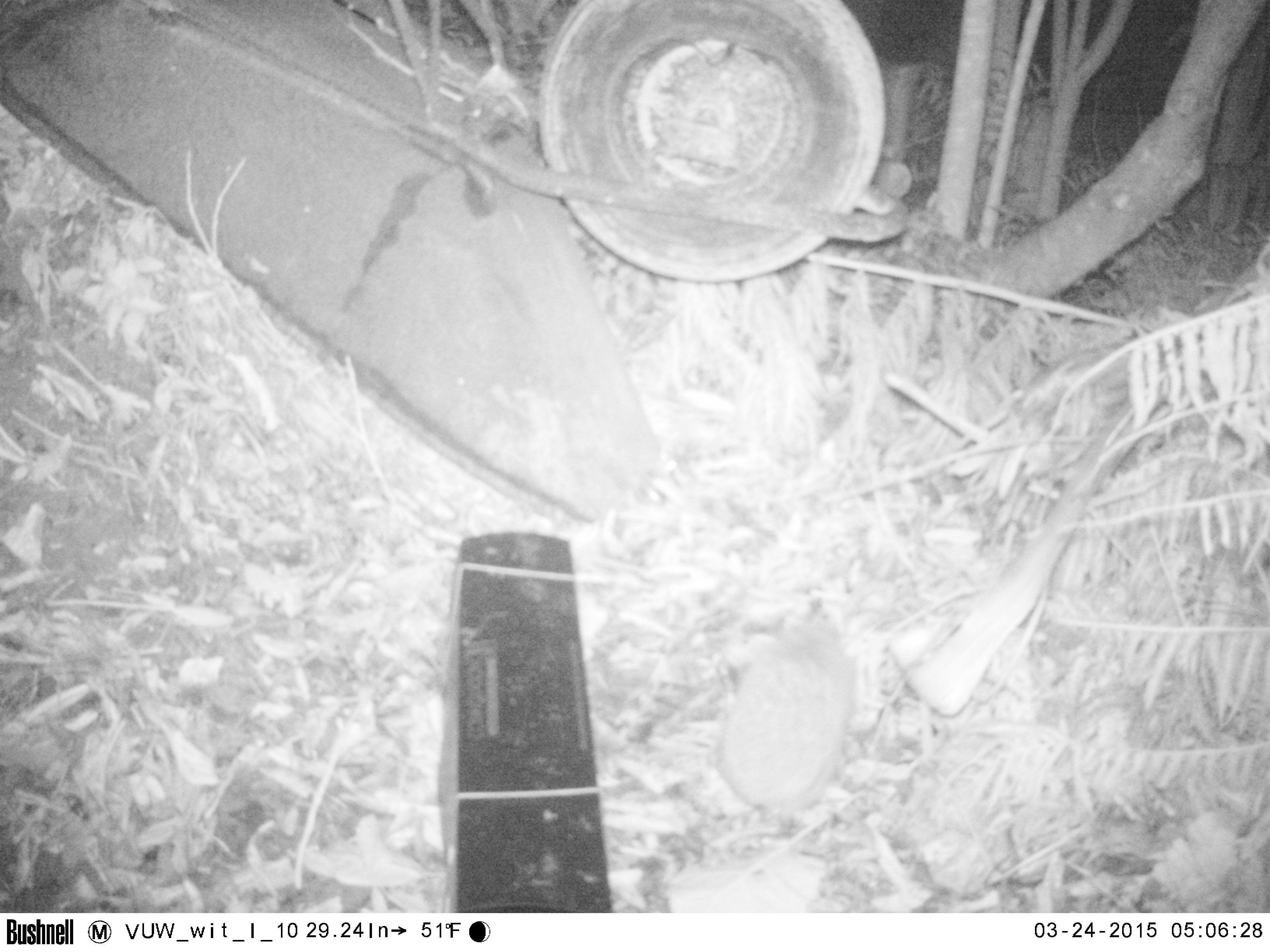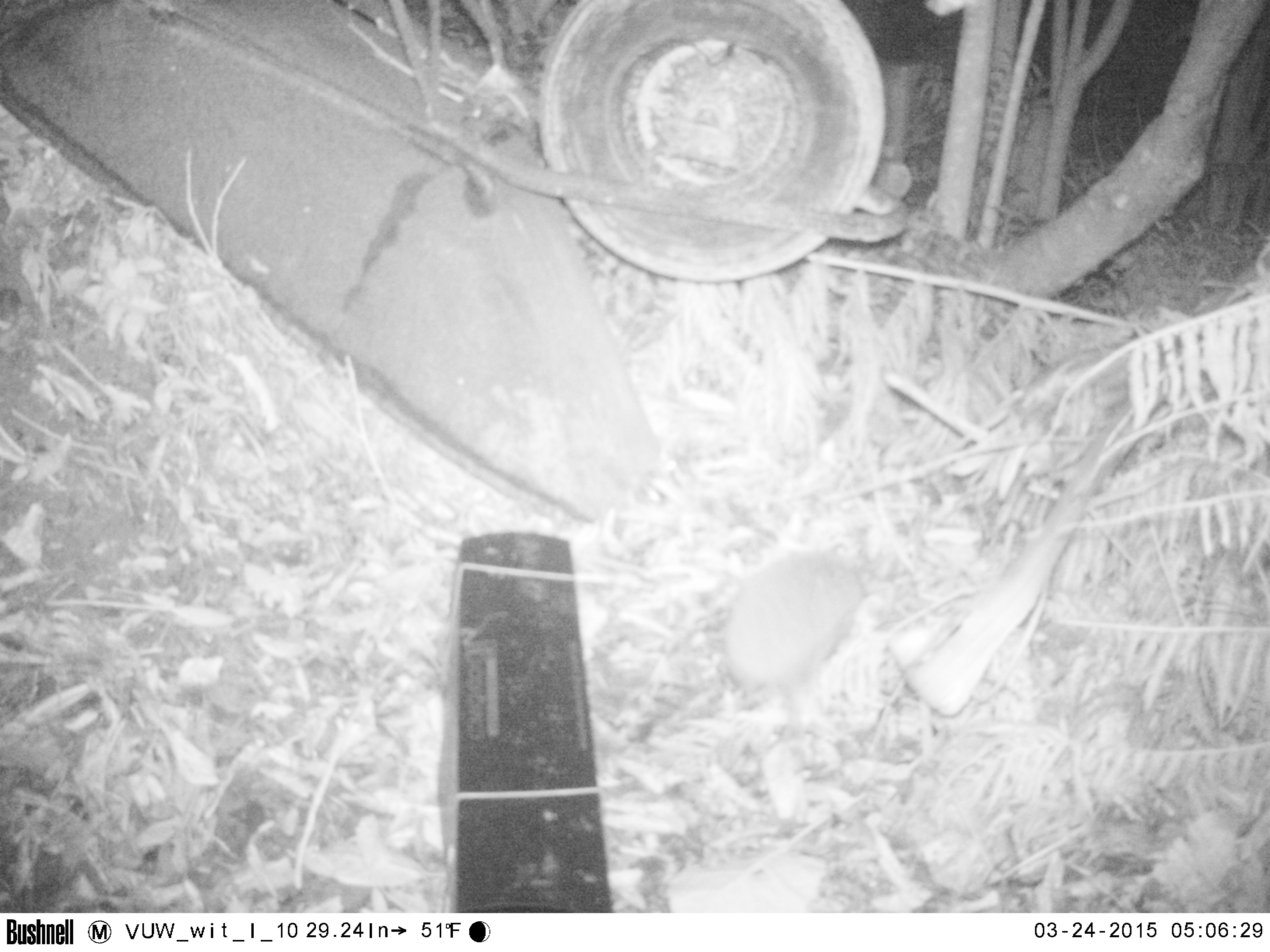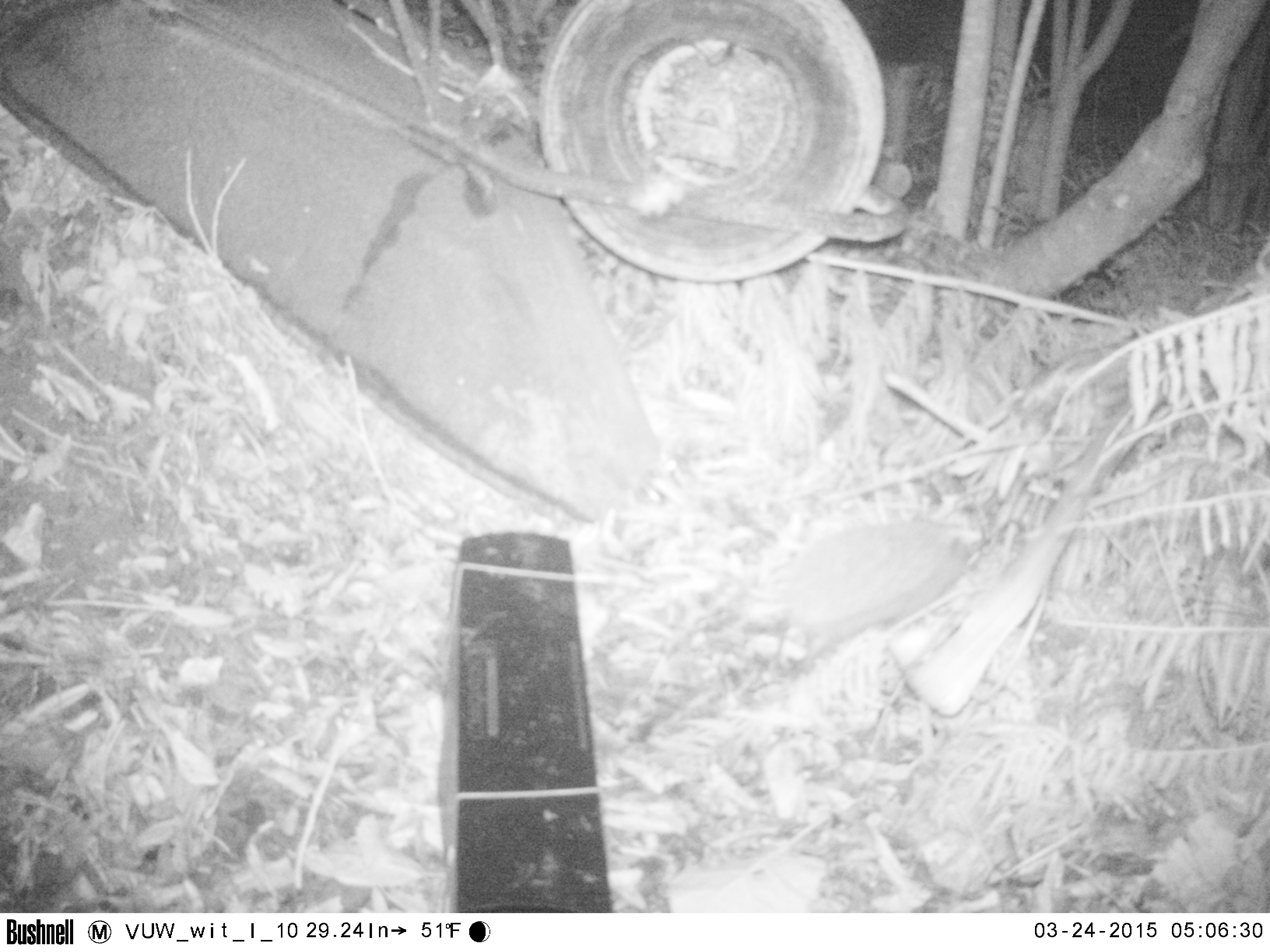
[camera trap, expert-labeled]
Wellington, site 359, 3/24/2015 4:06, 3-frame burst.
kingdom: Animalia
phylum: Chordata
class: Mammalia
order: Eulipotyphla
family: Erinaceidae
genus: Erinaceus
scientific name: Erinaceus europaeus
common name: hedgehog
Hedgehog (Erinaceus europaeus).